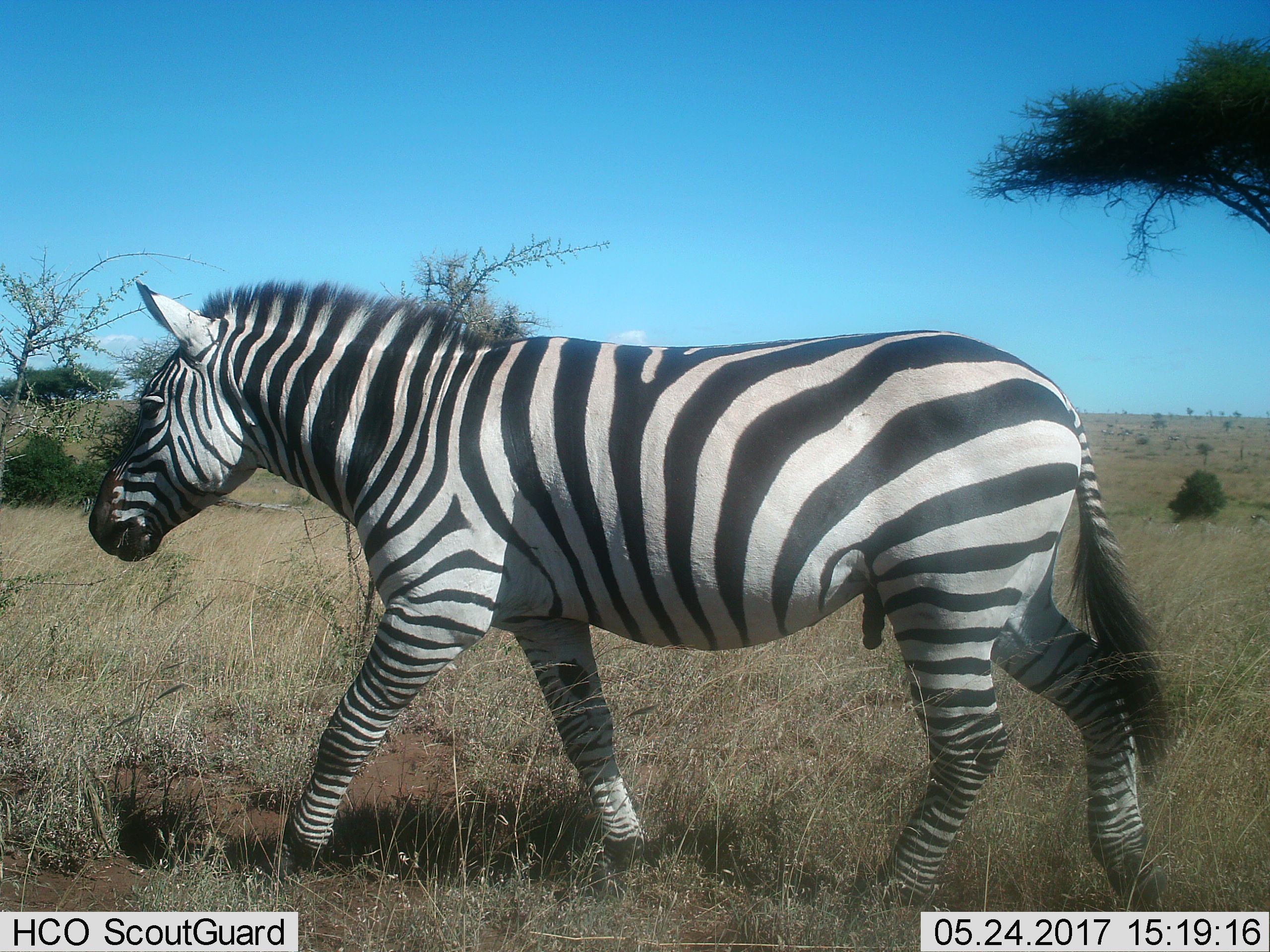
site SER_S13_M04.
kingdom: Animalia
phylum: Chordata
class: Mammalia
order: Perissodactyla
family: Equidae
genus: Equus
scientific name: Equus quagga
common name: plains zebra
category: zebraplains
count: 1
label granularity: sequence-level